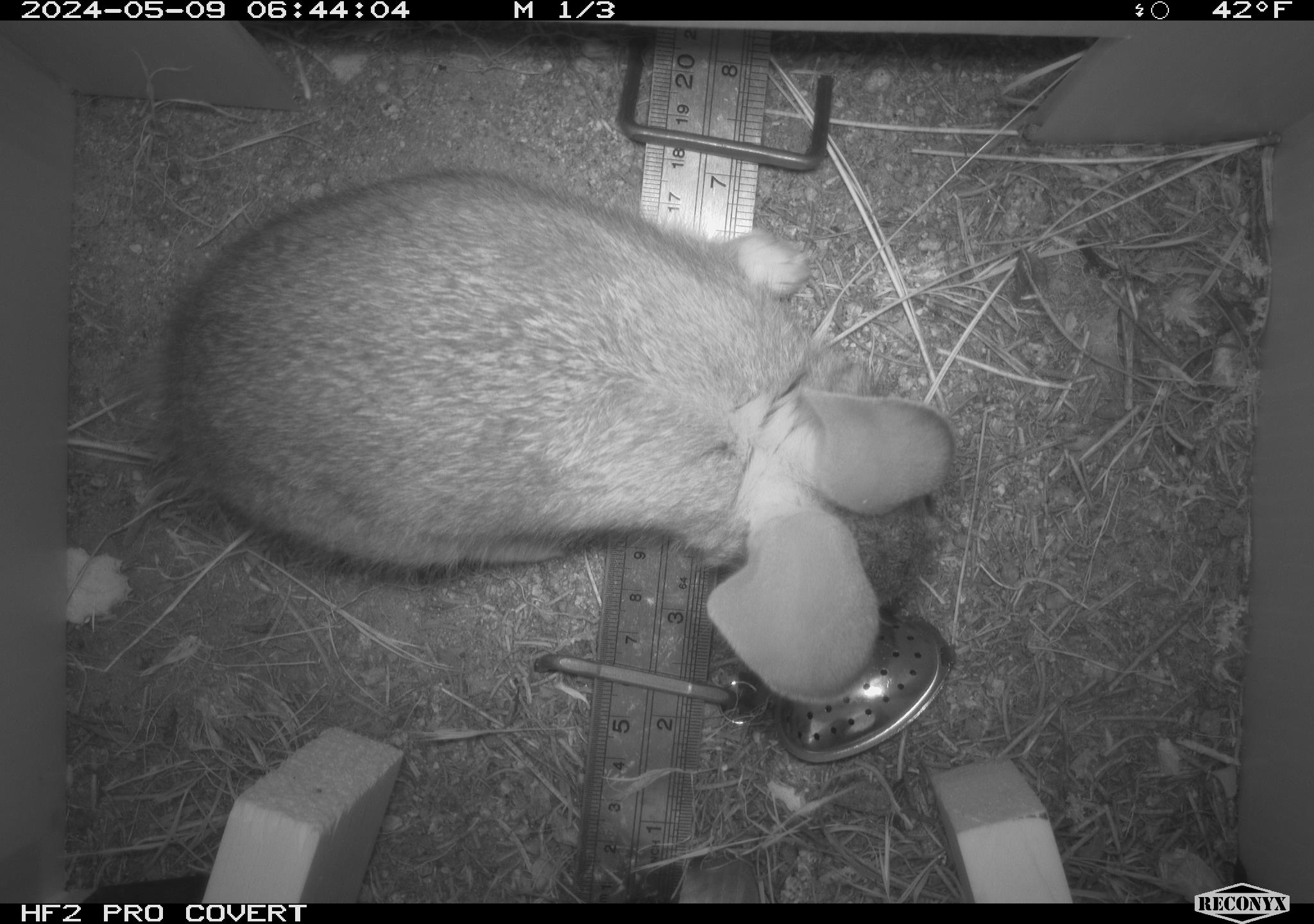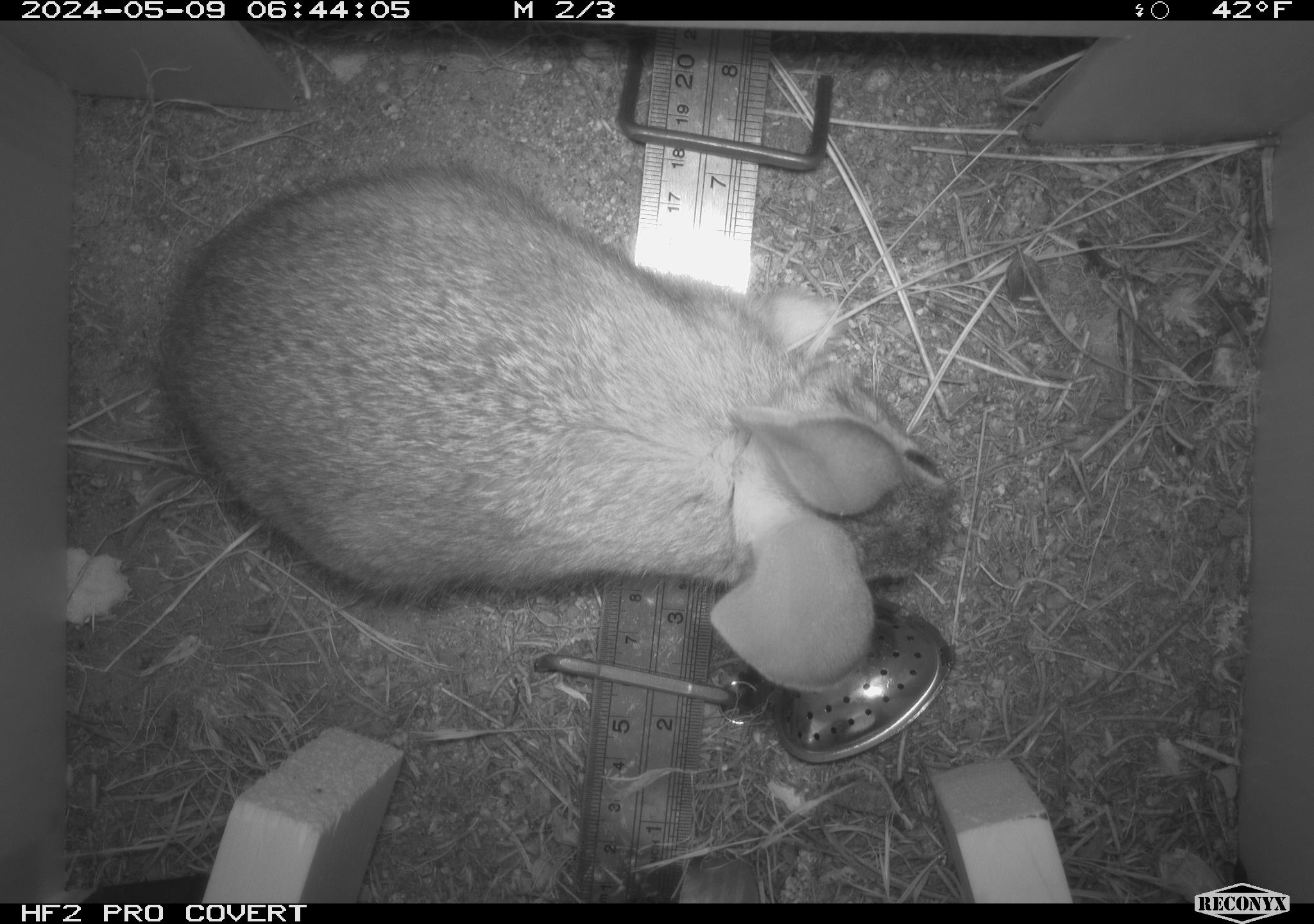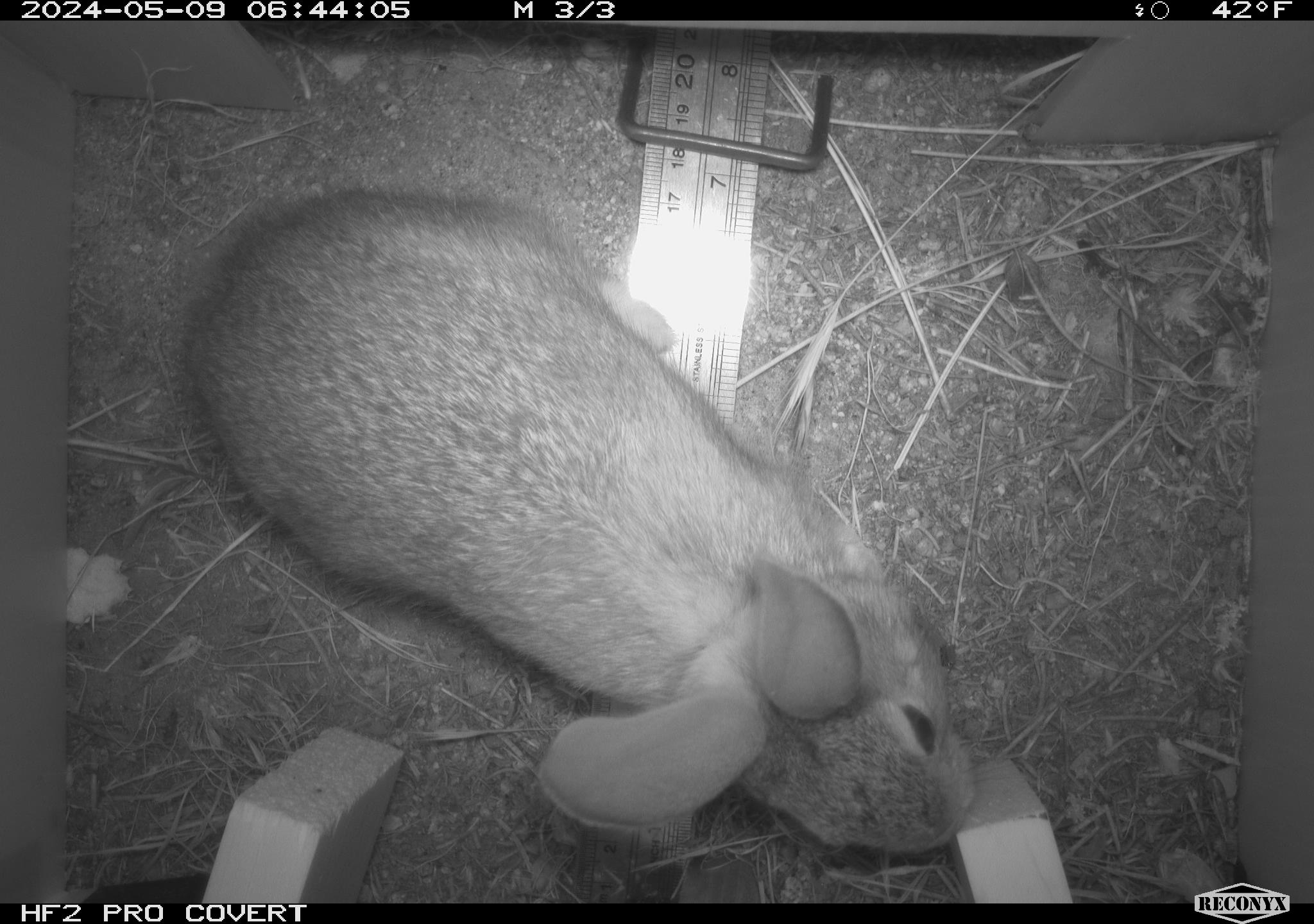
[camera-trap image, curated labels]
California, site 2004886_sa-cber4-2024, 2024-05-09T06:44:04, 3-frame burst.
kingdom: Animalia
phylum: Chordata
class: Mammalia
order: Lagomorpha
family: Leporidae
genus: Sylvilagus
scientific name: Sylvilagus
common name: cottontail rabbits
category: sylvilagus species